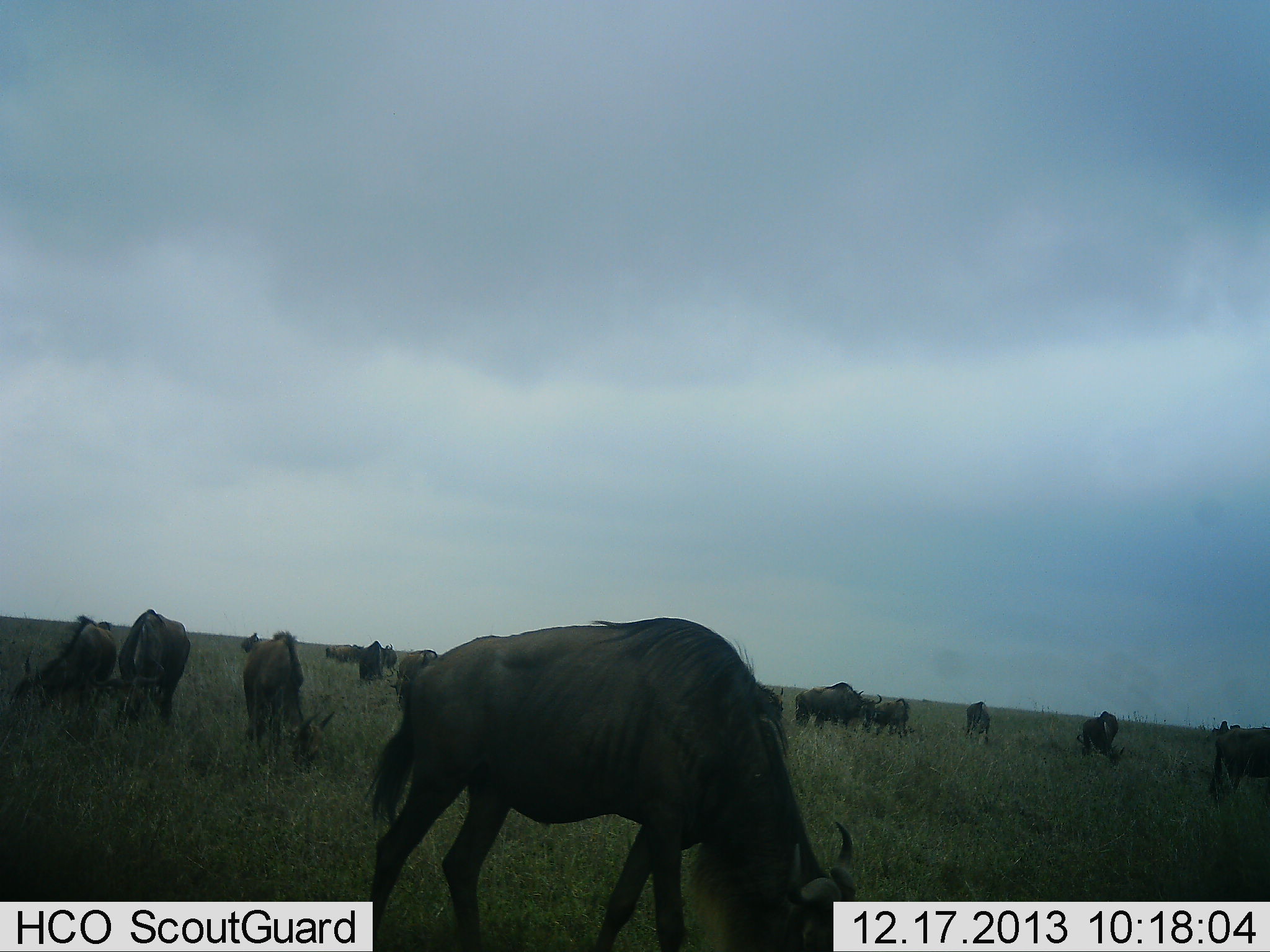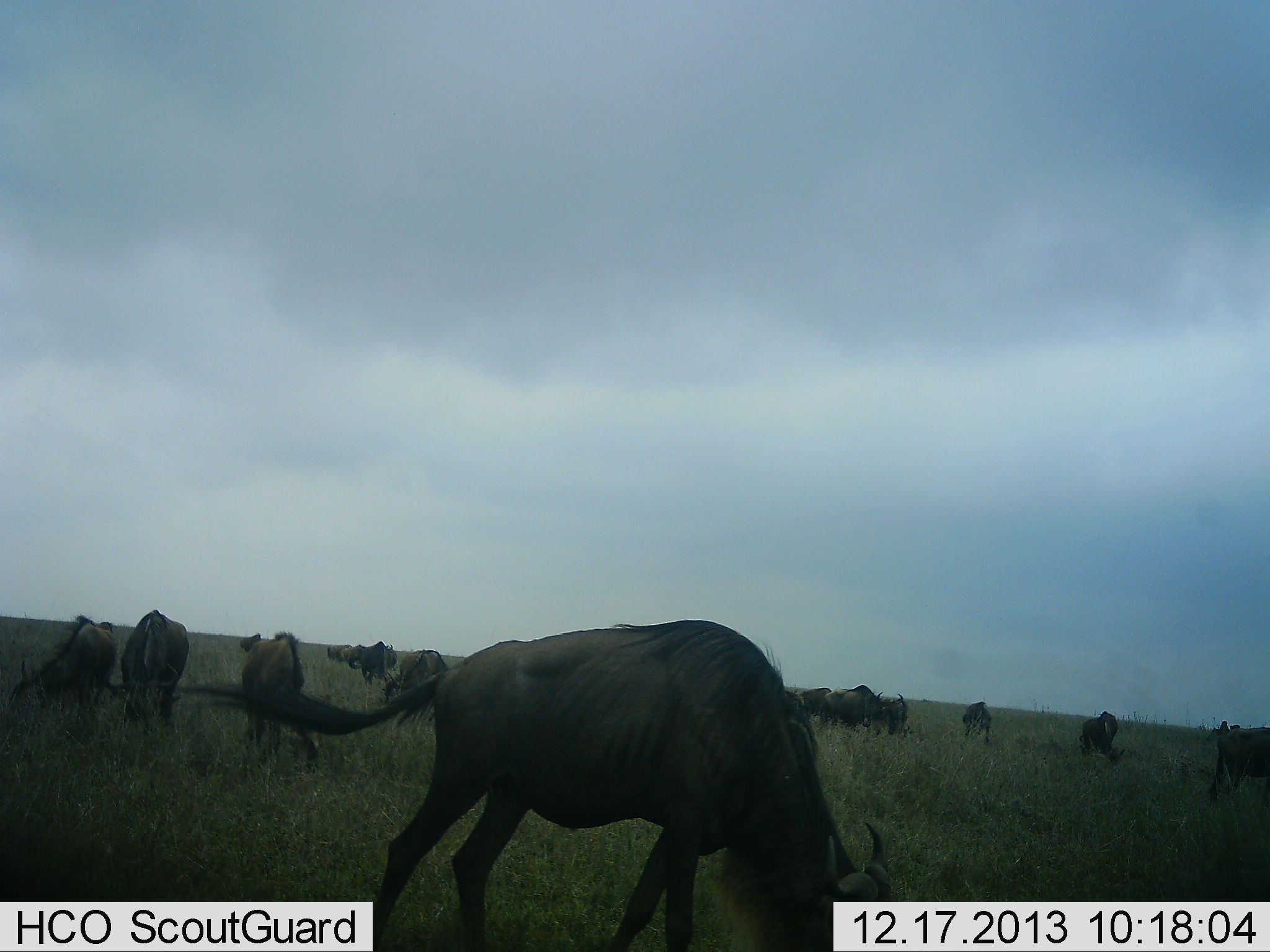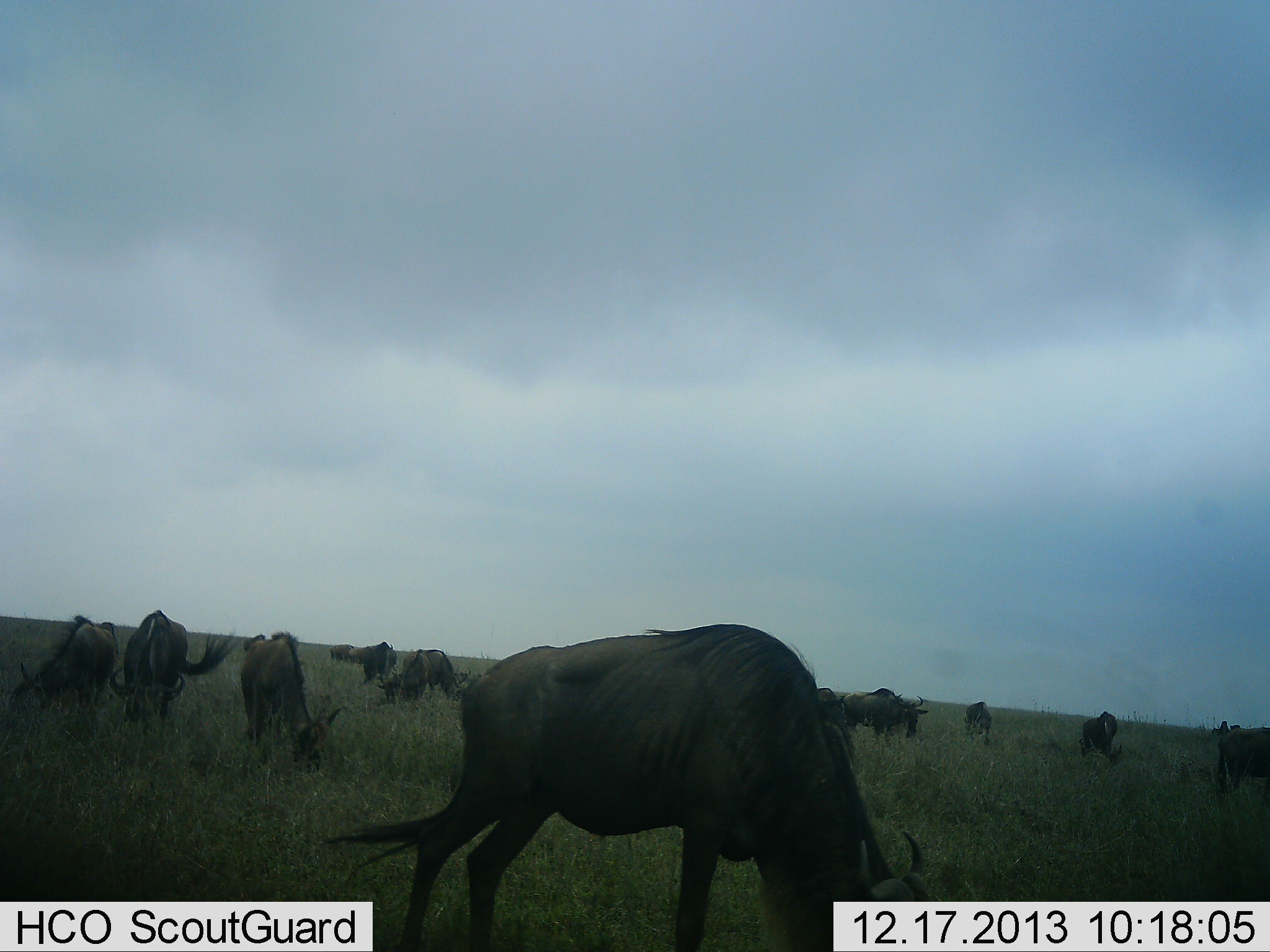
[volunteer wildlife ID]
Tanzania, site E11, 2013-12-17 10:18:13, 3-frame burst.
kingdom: Animalia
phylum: Chordata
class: Mammalia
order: Artiodactyla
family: Bovidae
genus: Connochaetes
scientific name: Connochaetes taurinus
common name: blue wildebeest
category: wildebeest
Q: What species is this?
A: Wildebeest (blue wildebeest) (Connochaetes taurinus).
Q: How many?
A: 11-50.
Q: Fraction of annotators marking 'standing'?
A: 20%.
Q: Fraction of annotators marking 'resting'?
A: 0%.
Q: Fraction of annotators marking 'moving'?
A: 10%.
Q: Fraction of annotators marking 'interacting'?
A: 0%.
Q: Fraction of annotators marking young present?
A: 0%.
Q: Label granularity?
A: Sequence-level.